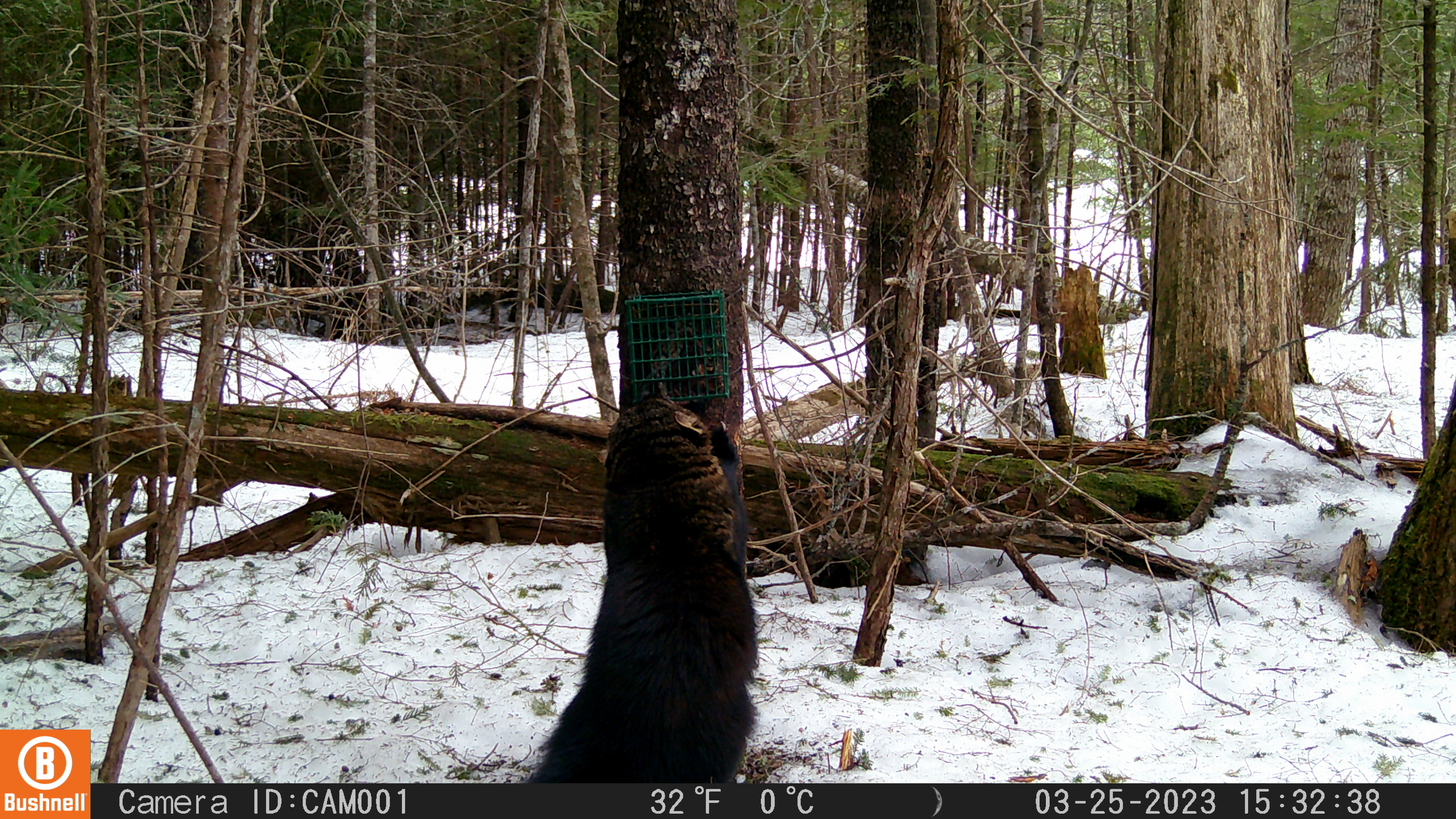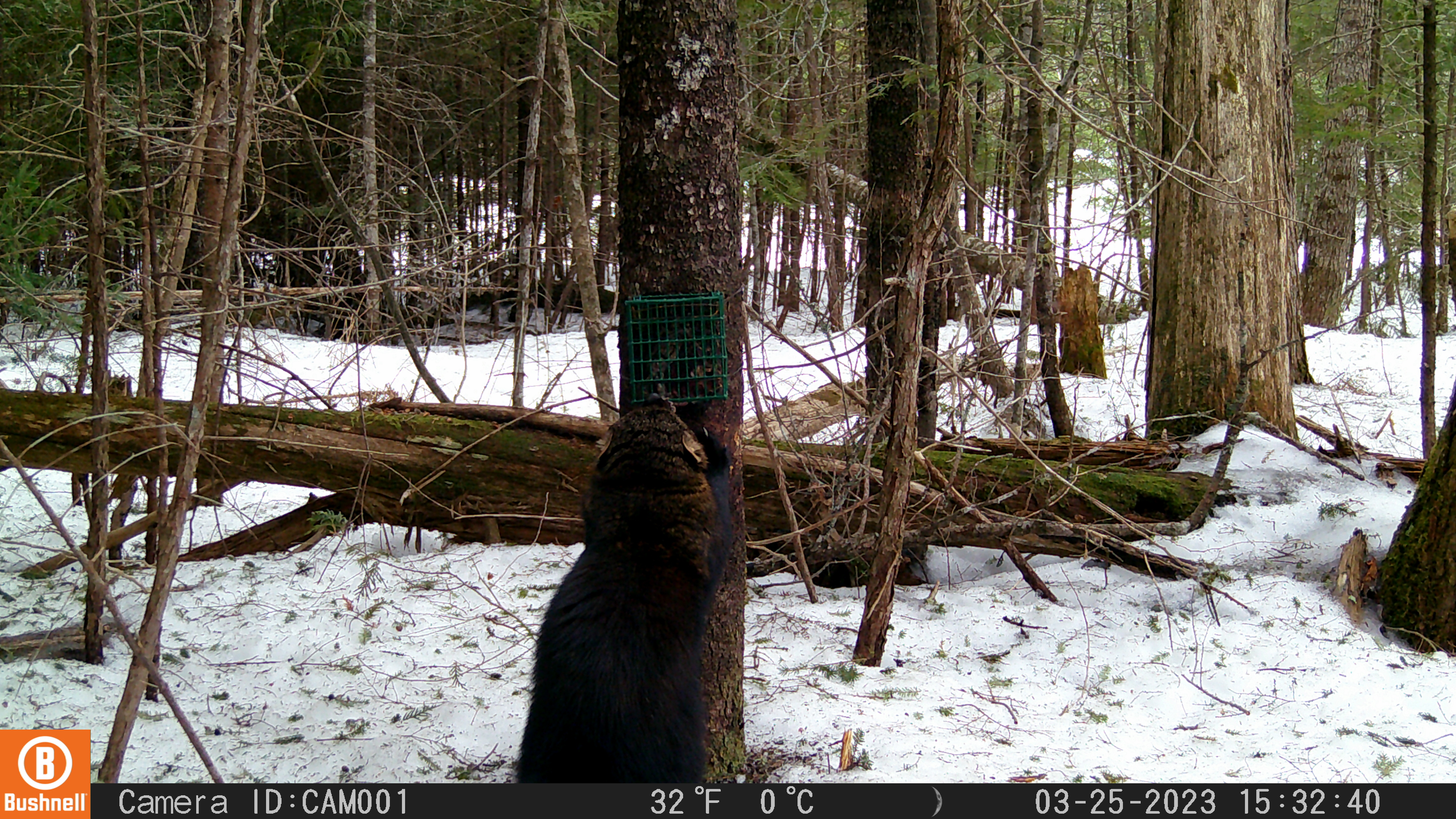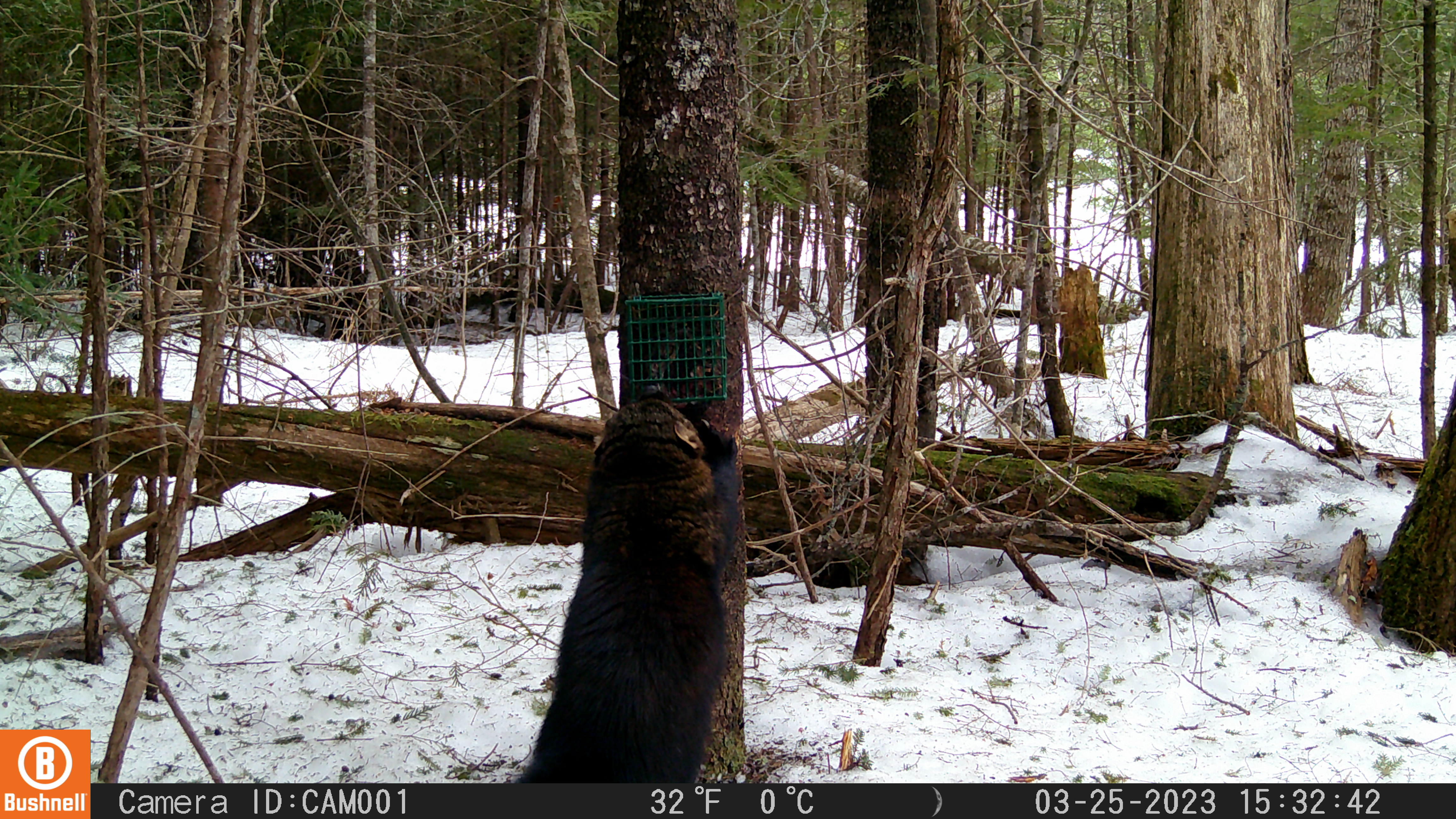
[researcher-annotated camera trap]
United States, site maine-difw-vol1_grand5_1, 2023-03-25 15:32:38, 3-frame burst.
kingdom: Animalia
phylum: Chordata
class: Mammalia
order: Carnivora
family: Mustelidae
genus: Pekania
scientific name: Pekania pennanti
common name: fisher